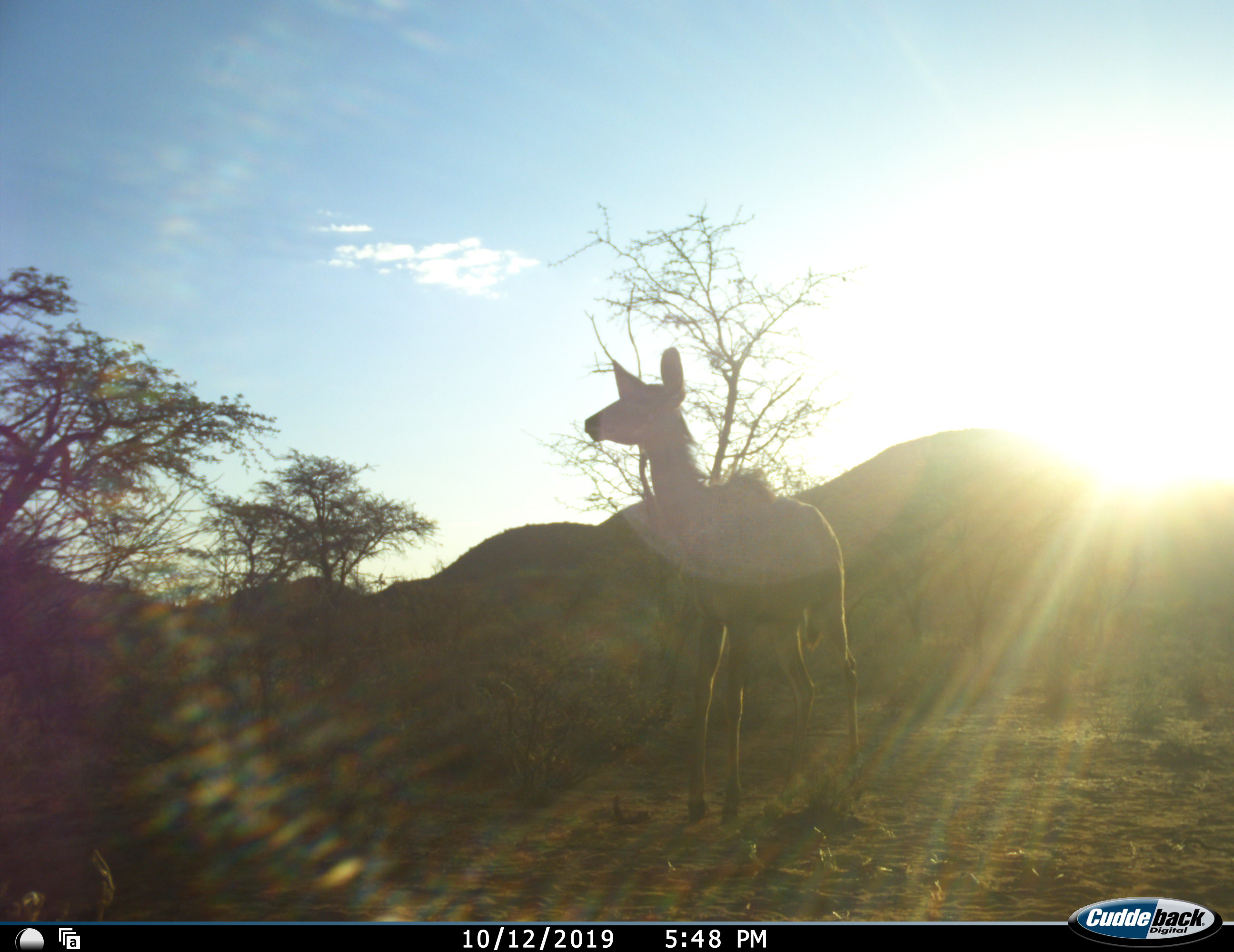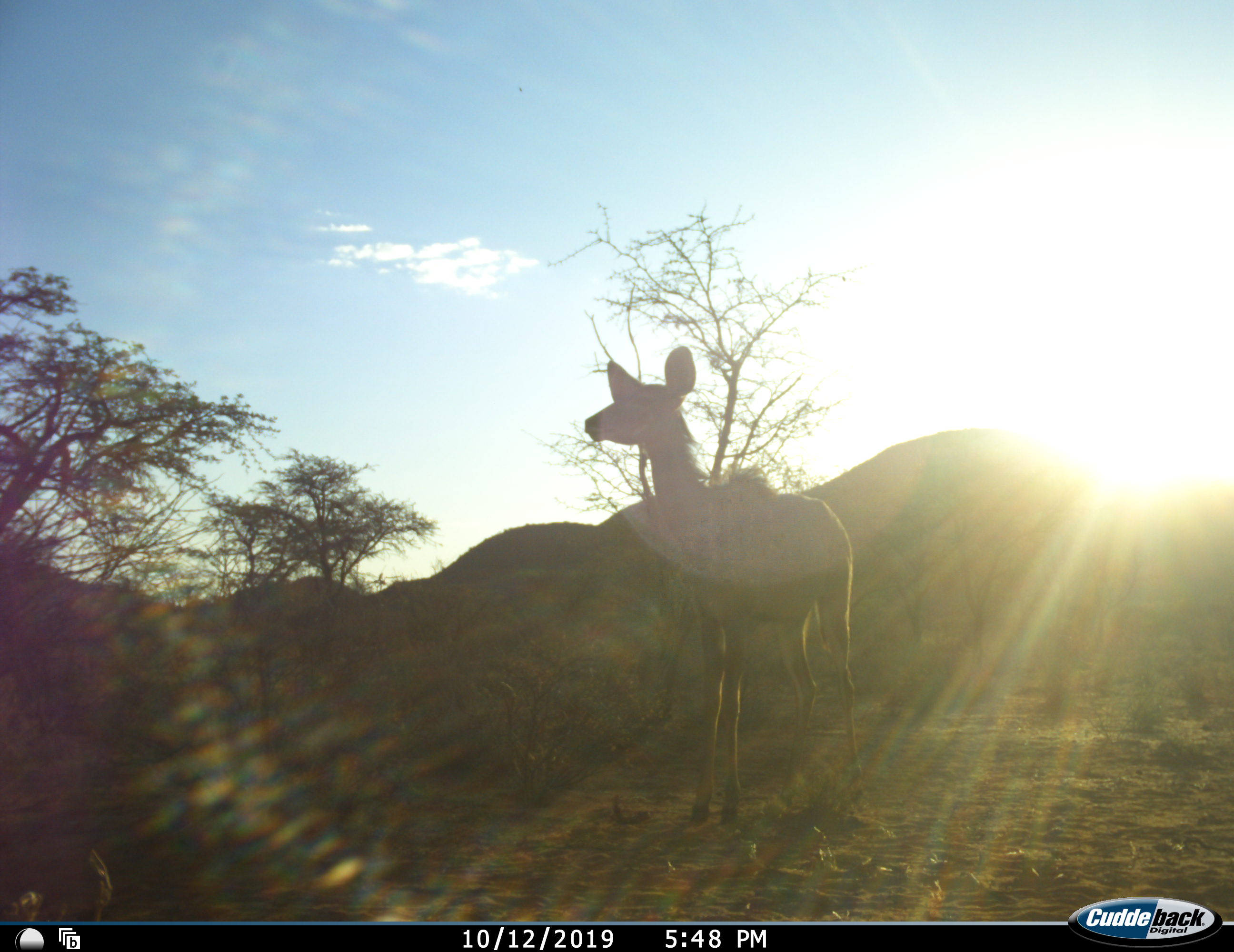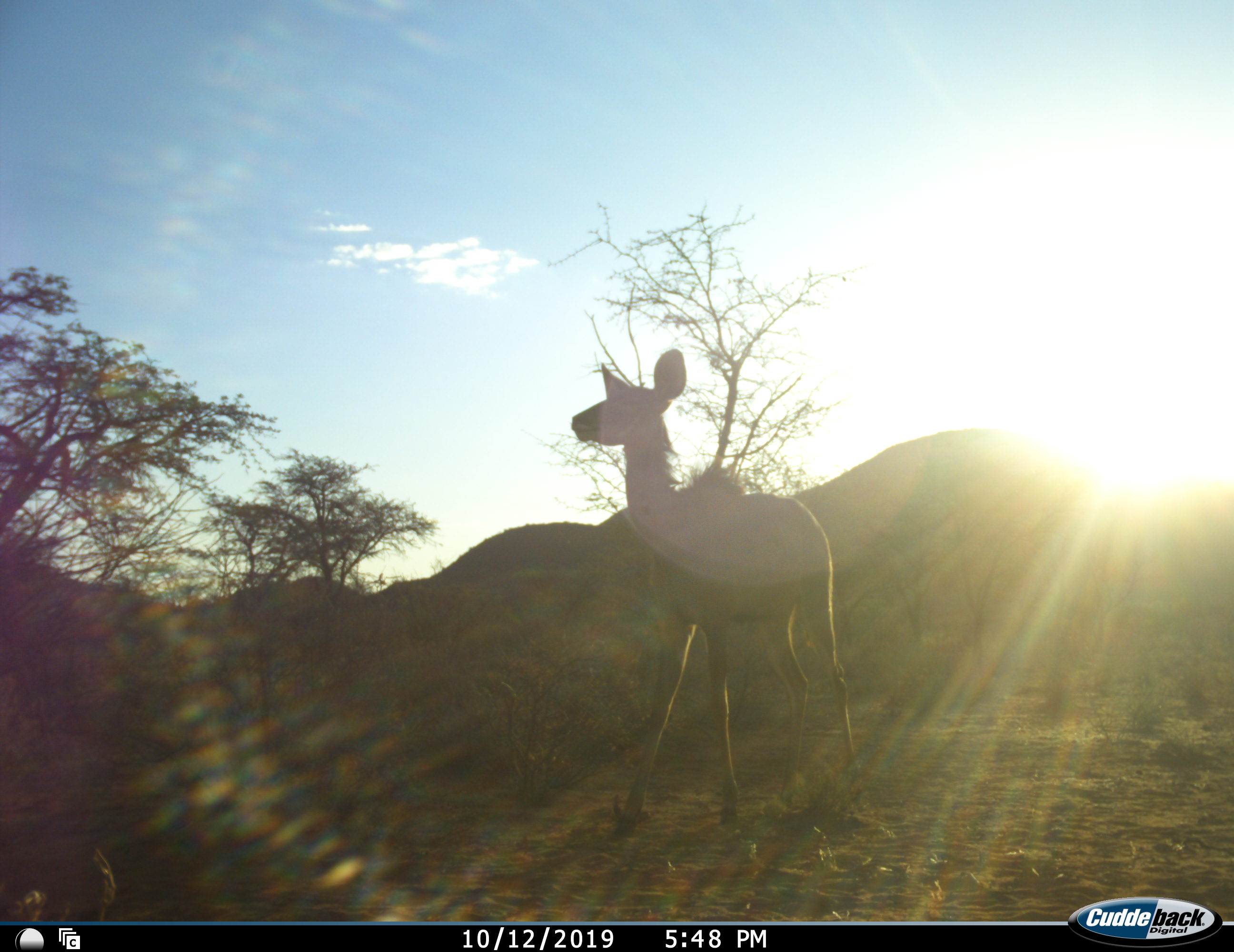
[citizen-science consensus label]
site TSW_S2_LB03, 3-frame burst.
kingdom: Animalia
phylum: Chordata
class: Mammalia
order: Artiodactyla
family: Bovidae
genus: Tragelaphus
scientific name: Tragelaphus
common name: kudu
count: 1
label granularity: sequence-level